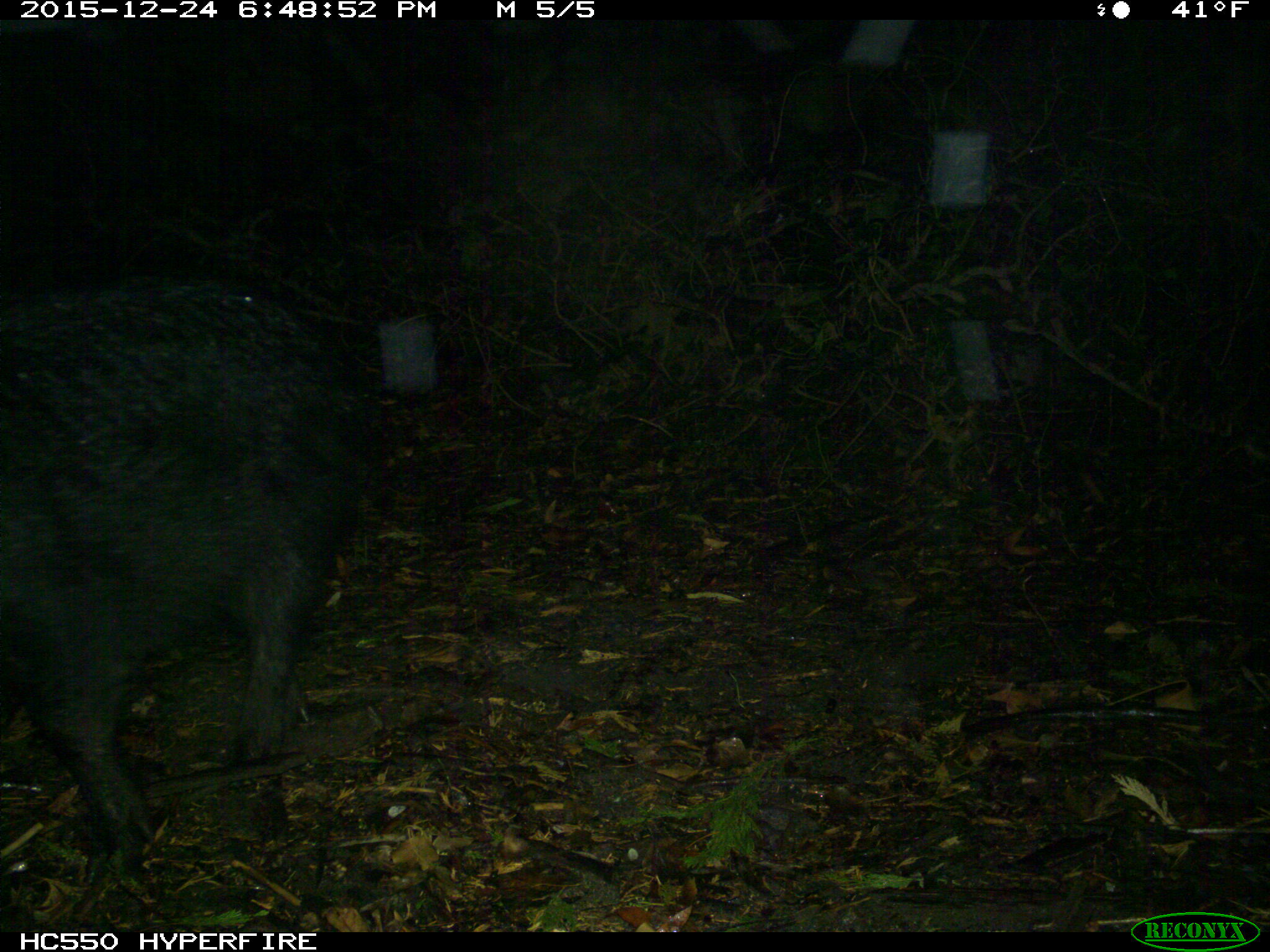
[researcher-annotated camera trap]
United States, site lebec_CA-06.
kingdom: Animalia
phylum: Chordata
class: Mammalia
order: Artiodactyla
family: Suidae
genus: Sus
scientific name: Sus scrofa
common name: wild boar